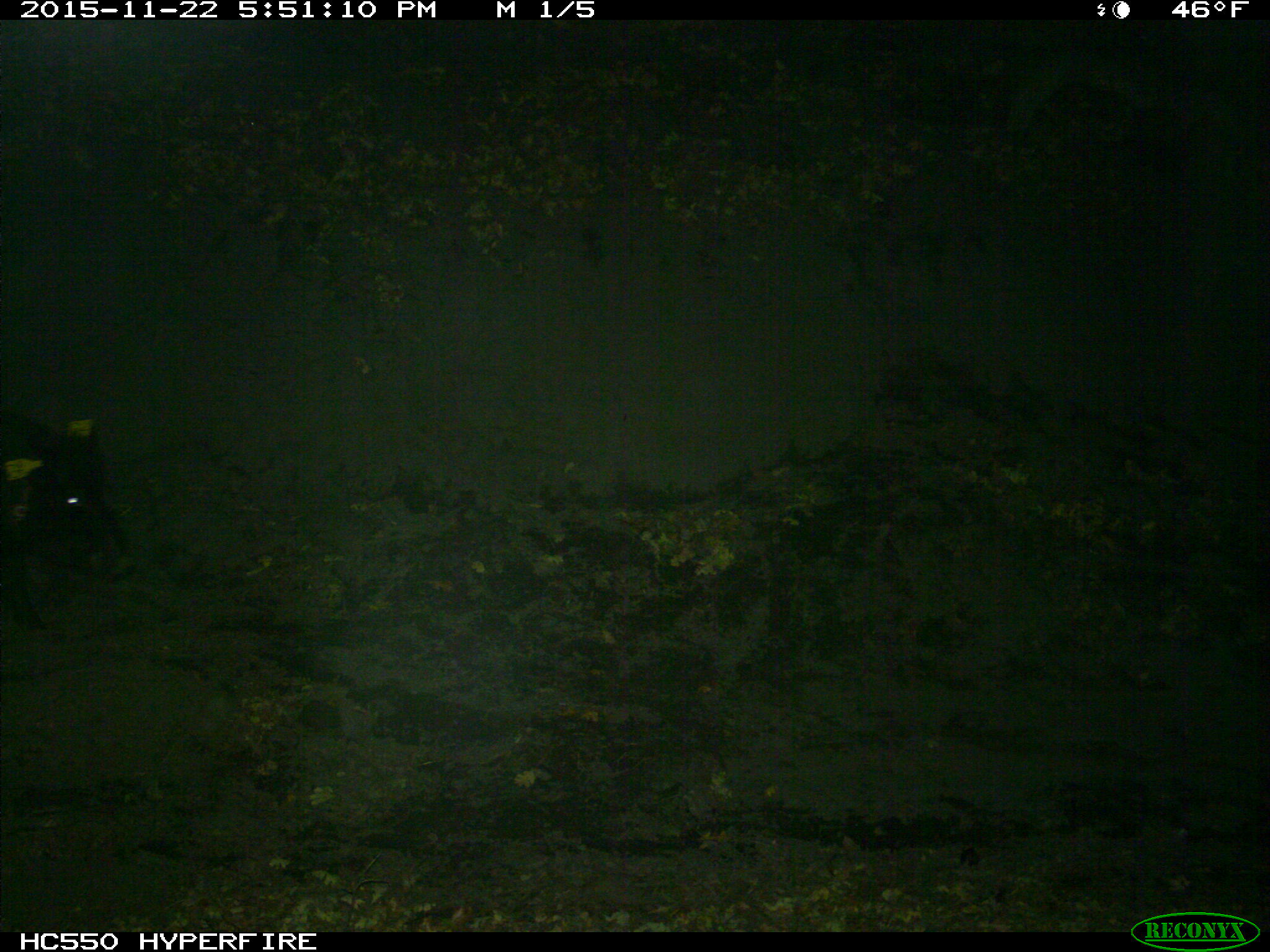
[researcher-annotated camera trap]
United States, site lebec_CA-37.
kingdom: Animalia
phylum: Chordata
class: Mammalia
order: Artiodactyla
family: Suidae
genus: Sus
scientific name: Sus scrofa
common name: wild boar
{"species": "Sus scrofa (wild boar)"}